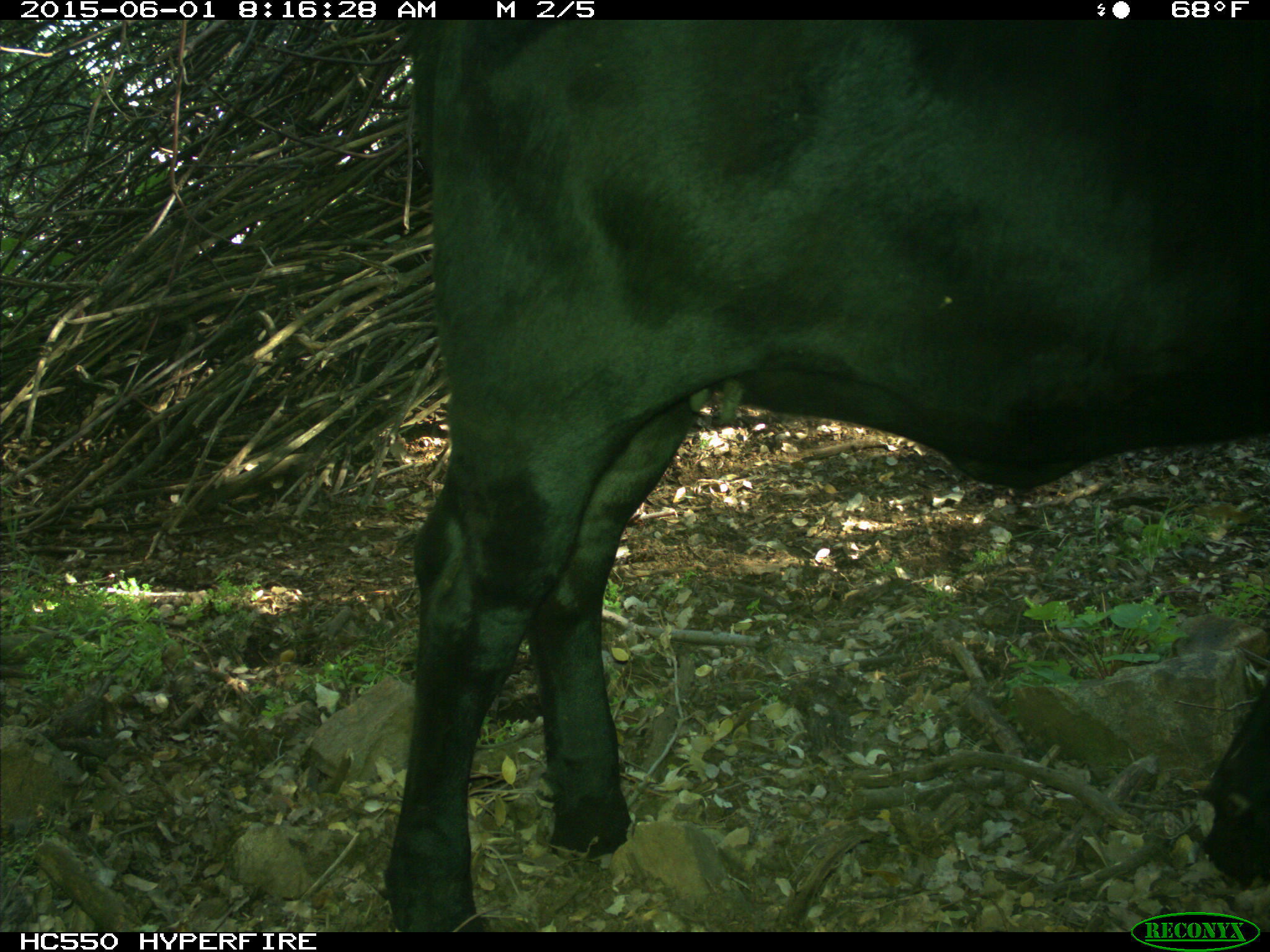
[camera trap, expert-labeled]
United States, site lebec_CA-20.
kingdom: Animalia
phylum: Chordata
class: Mammalia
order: Artiodactyla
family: Bovidae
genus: Bos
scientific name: Bos taurus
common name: domestic cow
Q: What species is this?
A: Bos taurus (domestic cow).